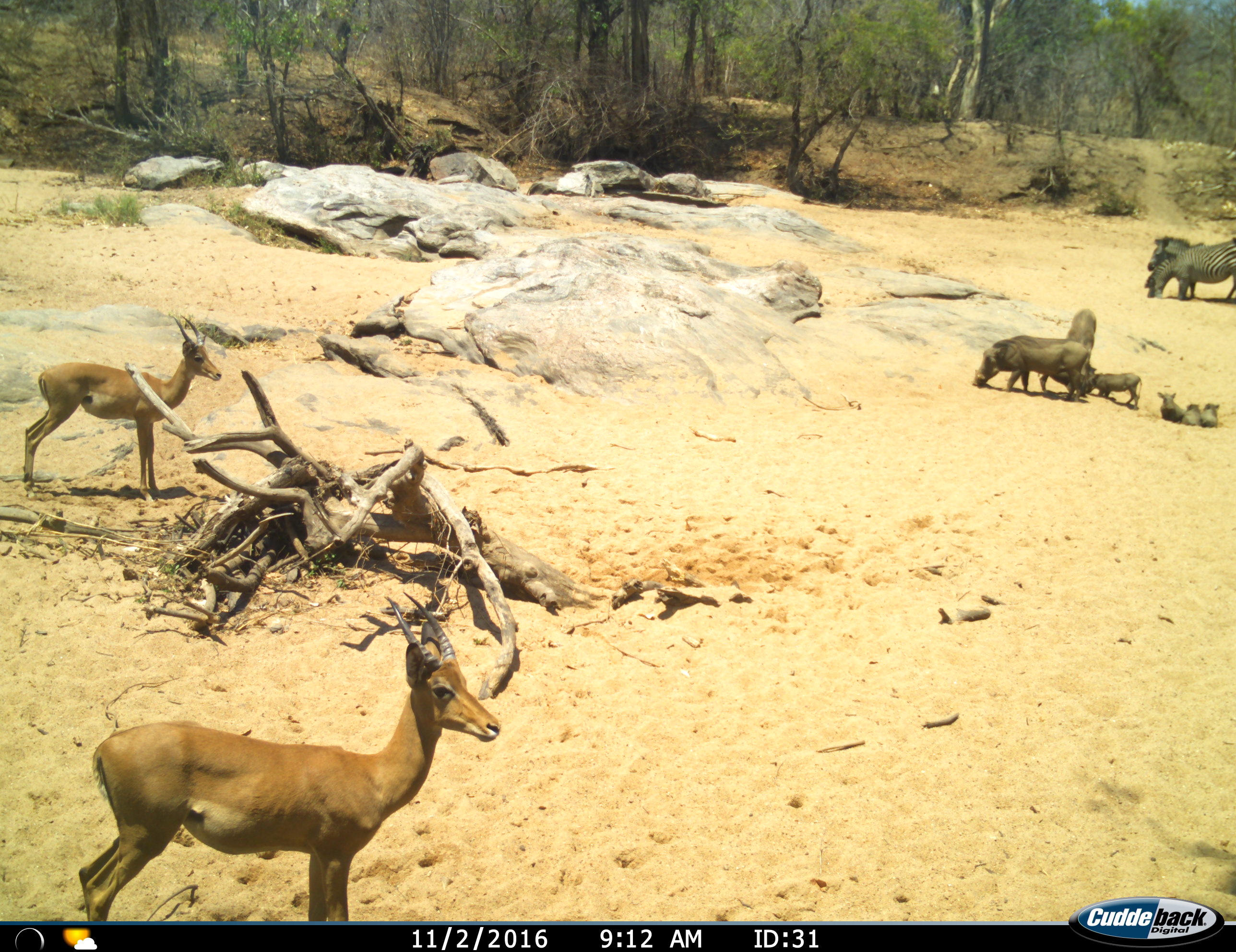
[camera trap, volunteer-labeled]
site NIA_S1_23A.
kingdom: Animalia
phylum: Chordata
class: Mammalia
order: Artiodactyla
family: Bovidae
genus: Aepyceros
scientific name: Aepyceros melampus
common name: impala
Impala (Aepyceros melampus), count 2. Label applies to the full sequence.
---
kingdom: Animalia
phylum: Chordata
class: Mammalia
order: Artiodactyla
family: Suidae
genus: Phacochoerus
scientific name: Phacochoerus africanus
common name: warthog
Warthog (Phacochoerus africanus), count 6. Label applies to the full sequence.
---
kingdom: Animalia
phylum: Chordata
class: Mammalia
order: Perissodactyla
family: Equidae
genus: Equus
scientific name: Equus quagga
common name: plains zebra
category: zebraplains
Zebraplains (plains zebra) (Equus quagga), count 2. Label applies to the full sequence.